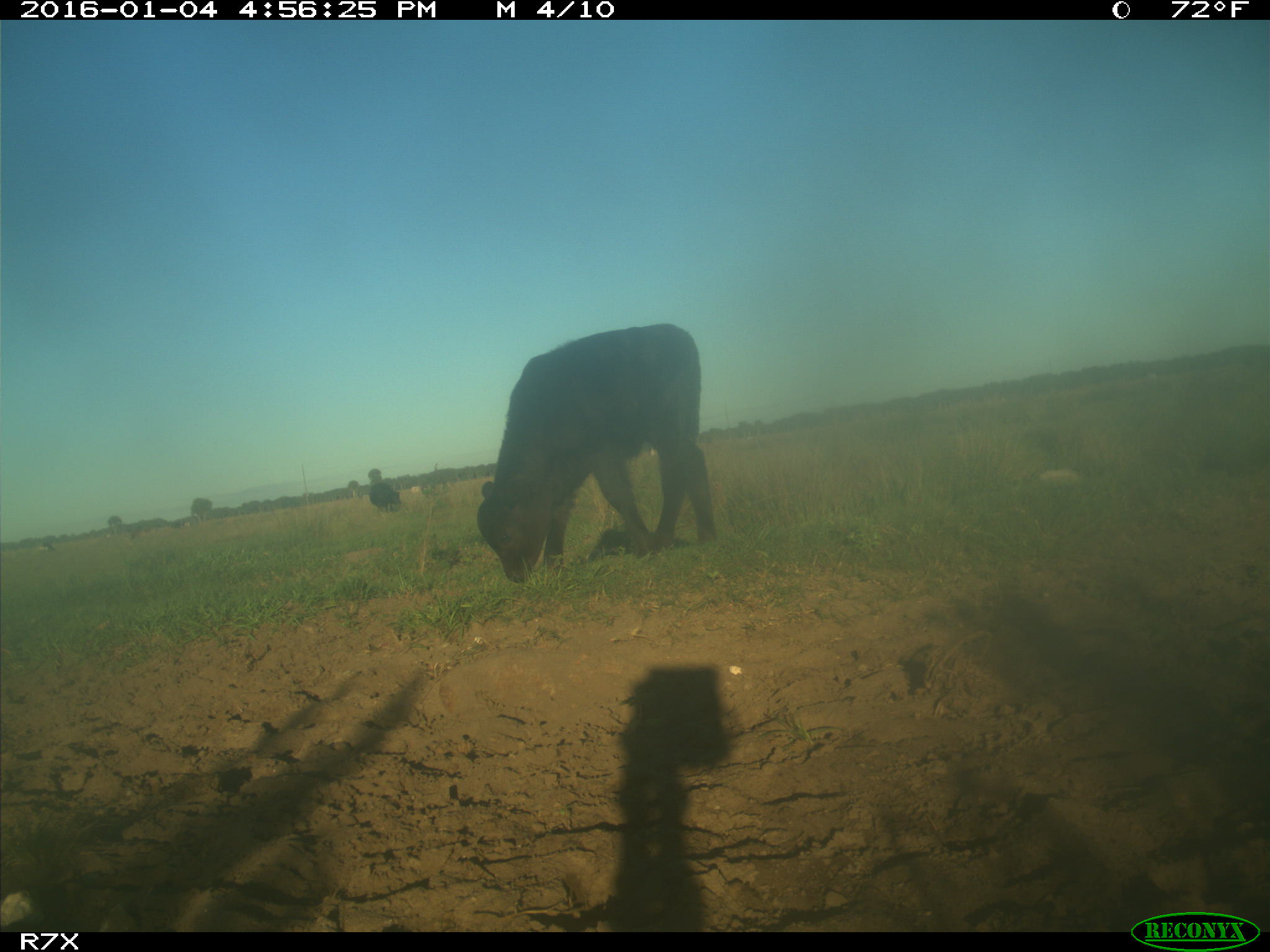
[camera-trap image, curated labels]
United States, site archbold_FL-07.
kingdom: Animalia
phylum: Chordata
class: Mammalia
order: Artiodactyla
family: Bovidae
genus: Bos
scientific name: Bos taurus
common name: domestic cow